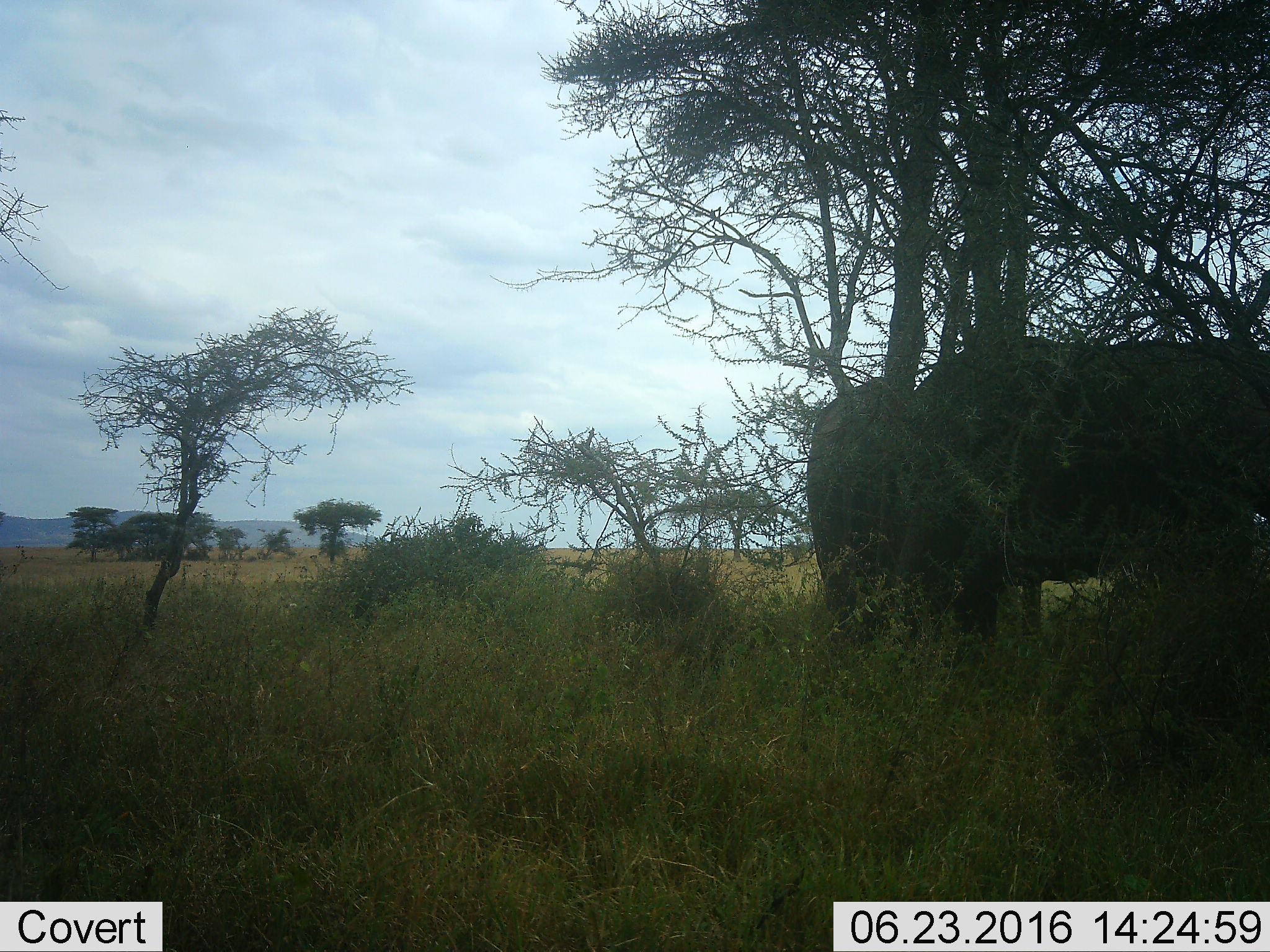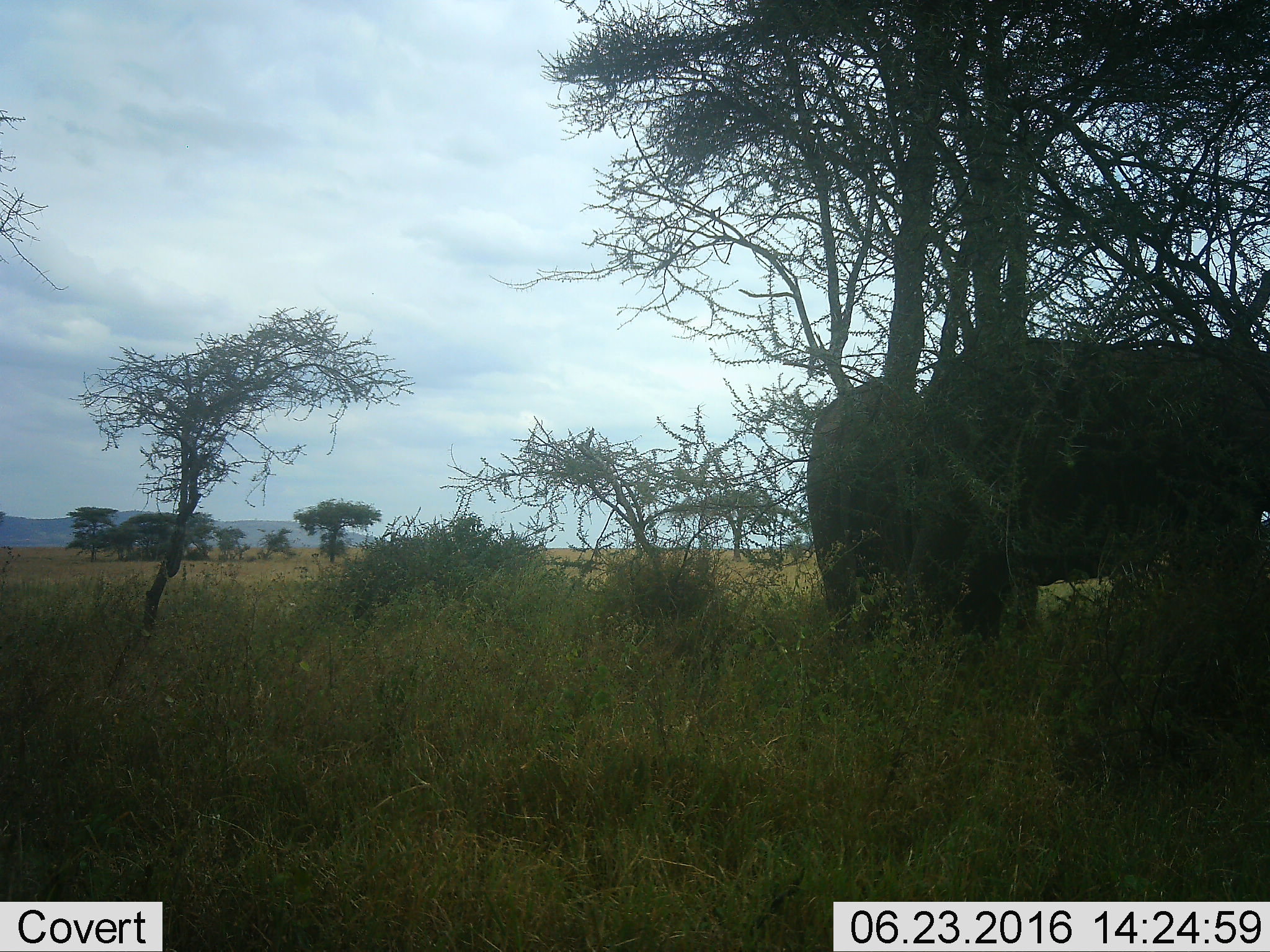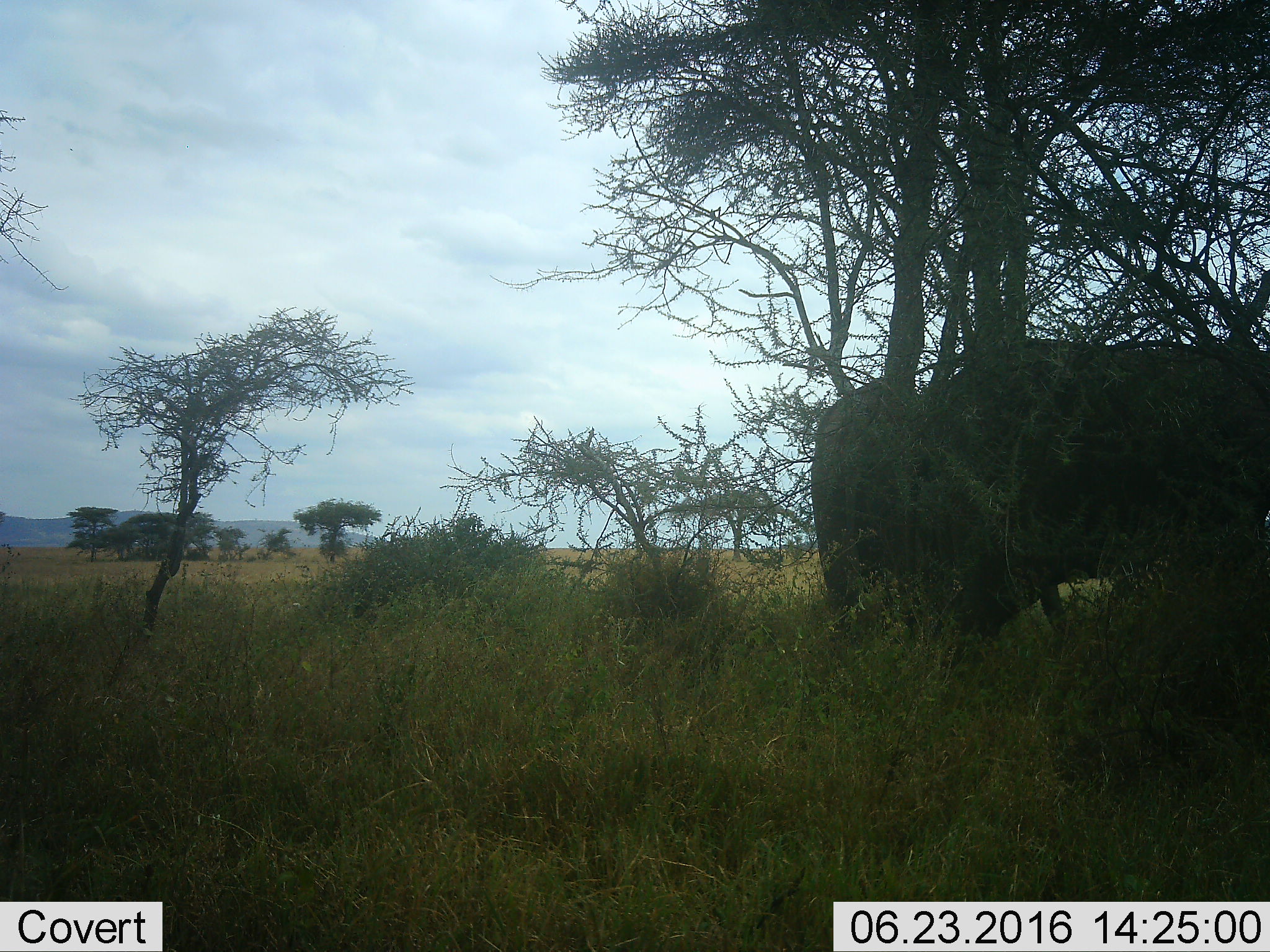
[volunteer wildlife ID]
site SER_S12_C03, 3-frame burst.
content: unidentified animal